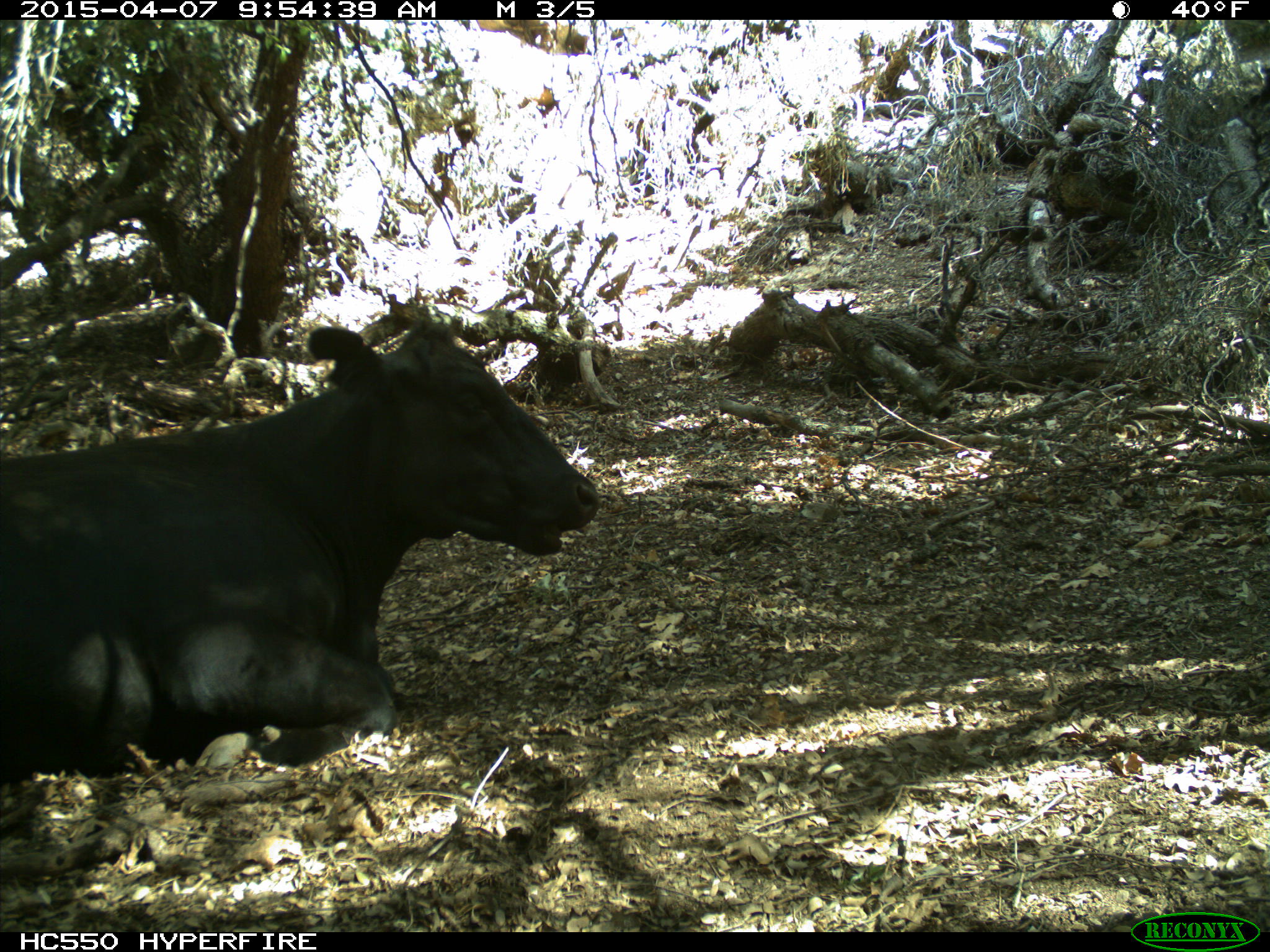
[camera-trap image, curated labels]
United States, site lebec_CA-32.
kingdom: Animalia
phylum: Chordata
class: Mammalia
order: Artiodactyla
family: Bovidae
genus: Bos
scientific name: Bos taurus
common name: domestic cow